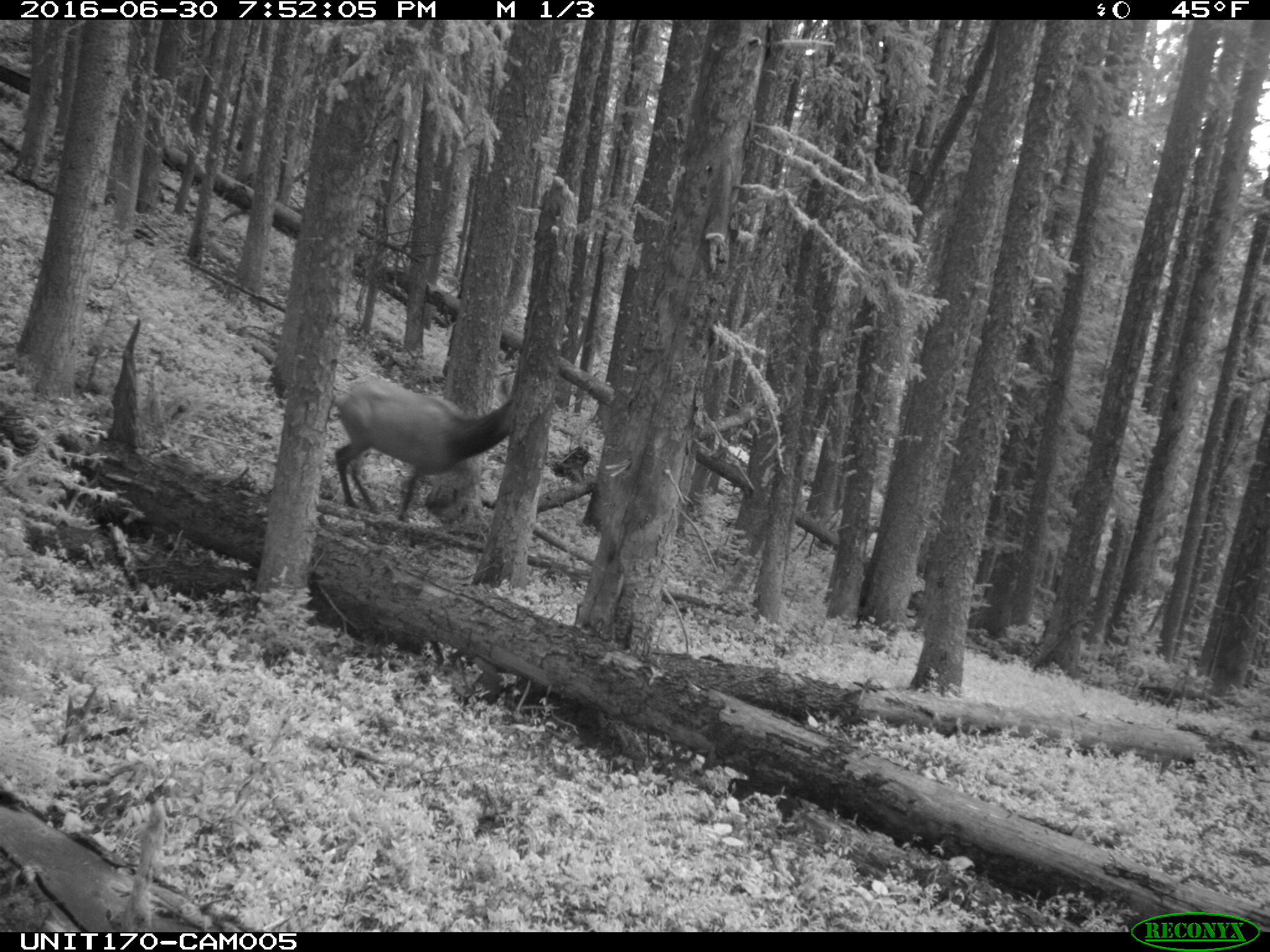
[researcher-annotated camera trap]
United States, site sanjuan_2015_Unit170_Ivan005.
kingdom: Animalia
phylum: Chordata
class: Mammalia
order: Artiodactyla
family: Cervidae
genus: Cervus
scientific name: Cervus elaphus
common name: red deer